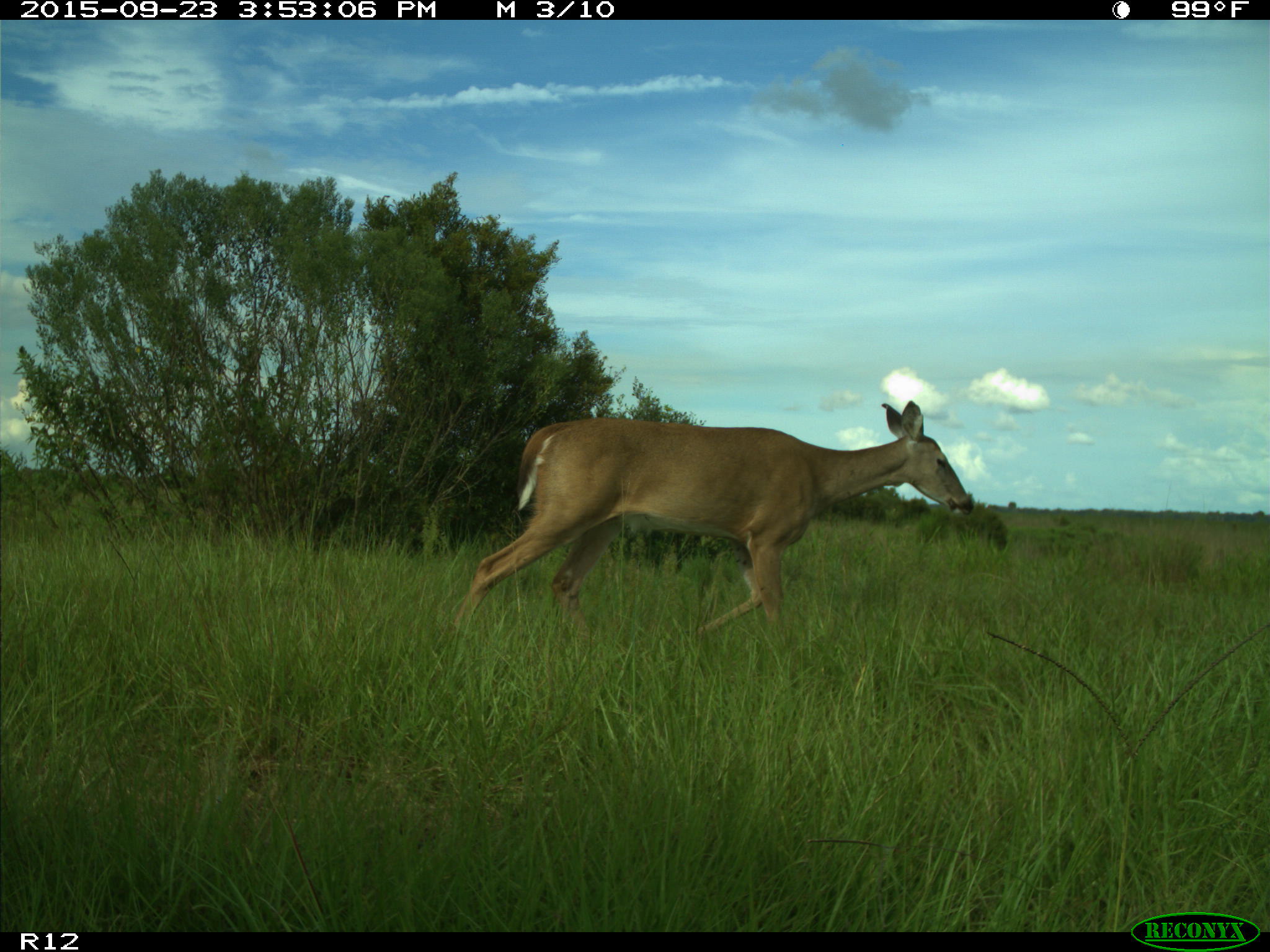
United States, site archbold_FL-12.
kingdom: Animalia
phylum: Chordata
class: Mammalia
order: Artiodactyla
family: Cervidae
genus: Odocoileus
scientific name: Odocoileus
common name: deer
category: unidentified deer